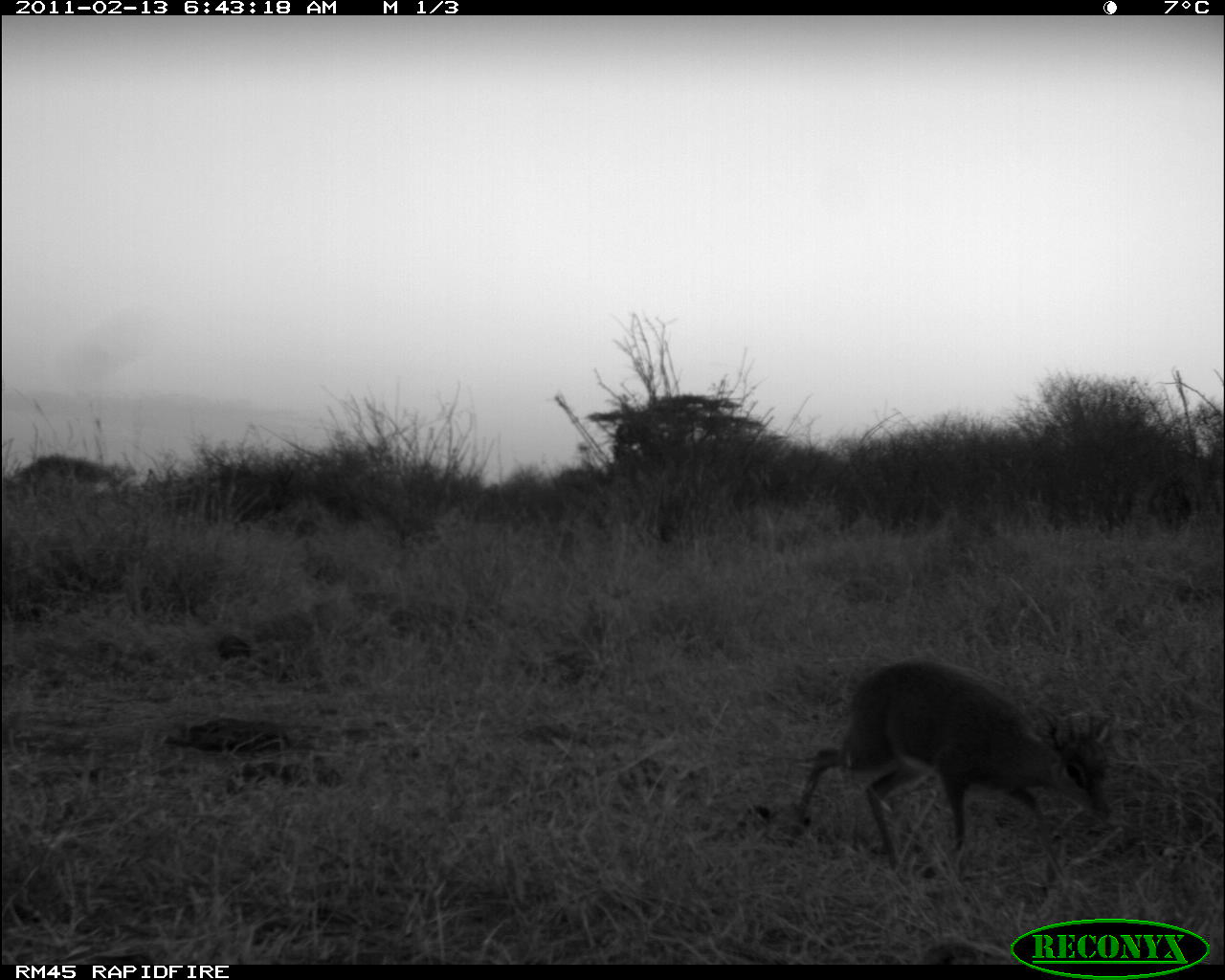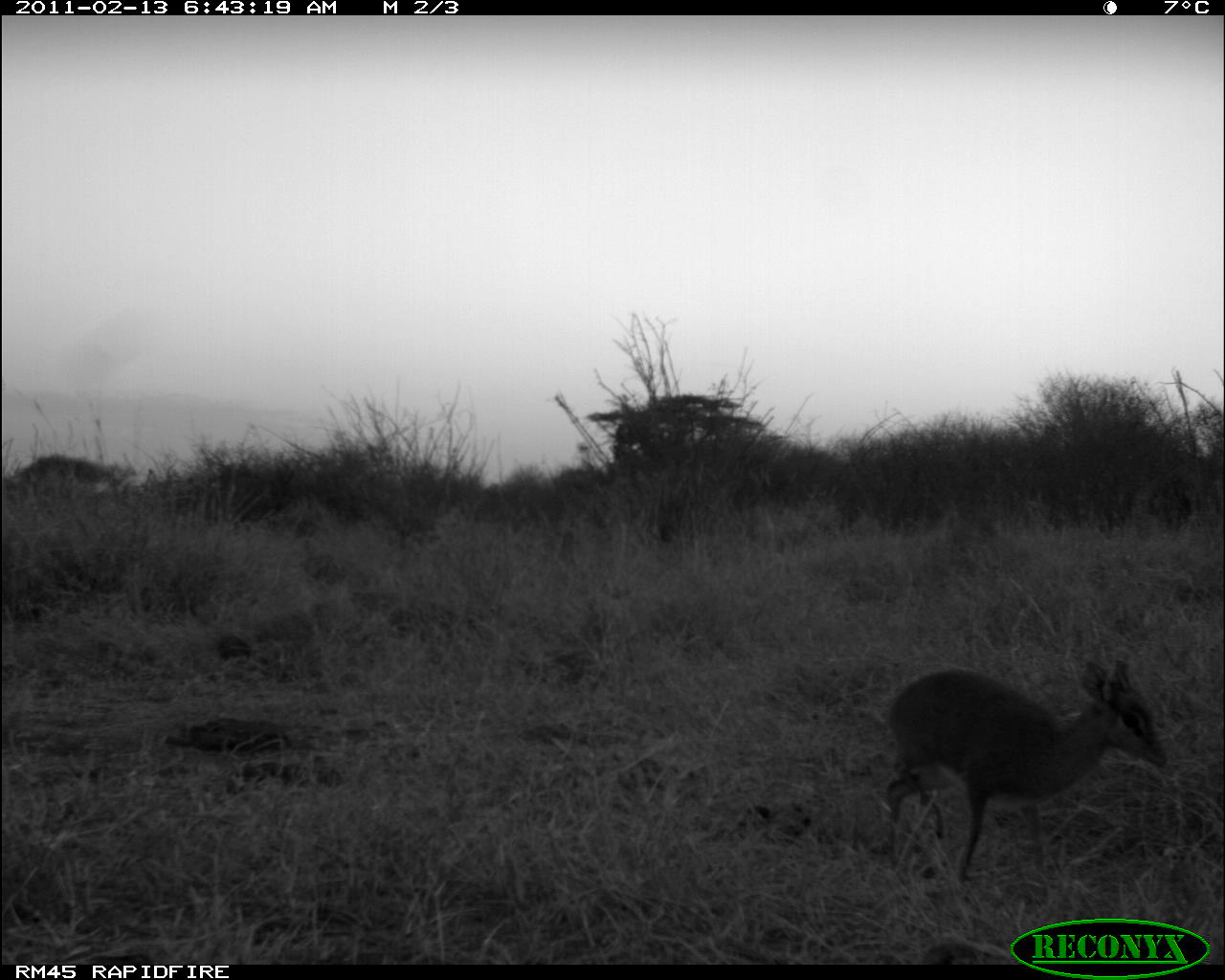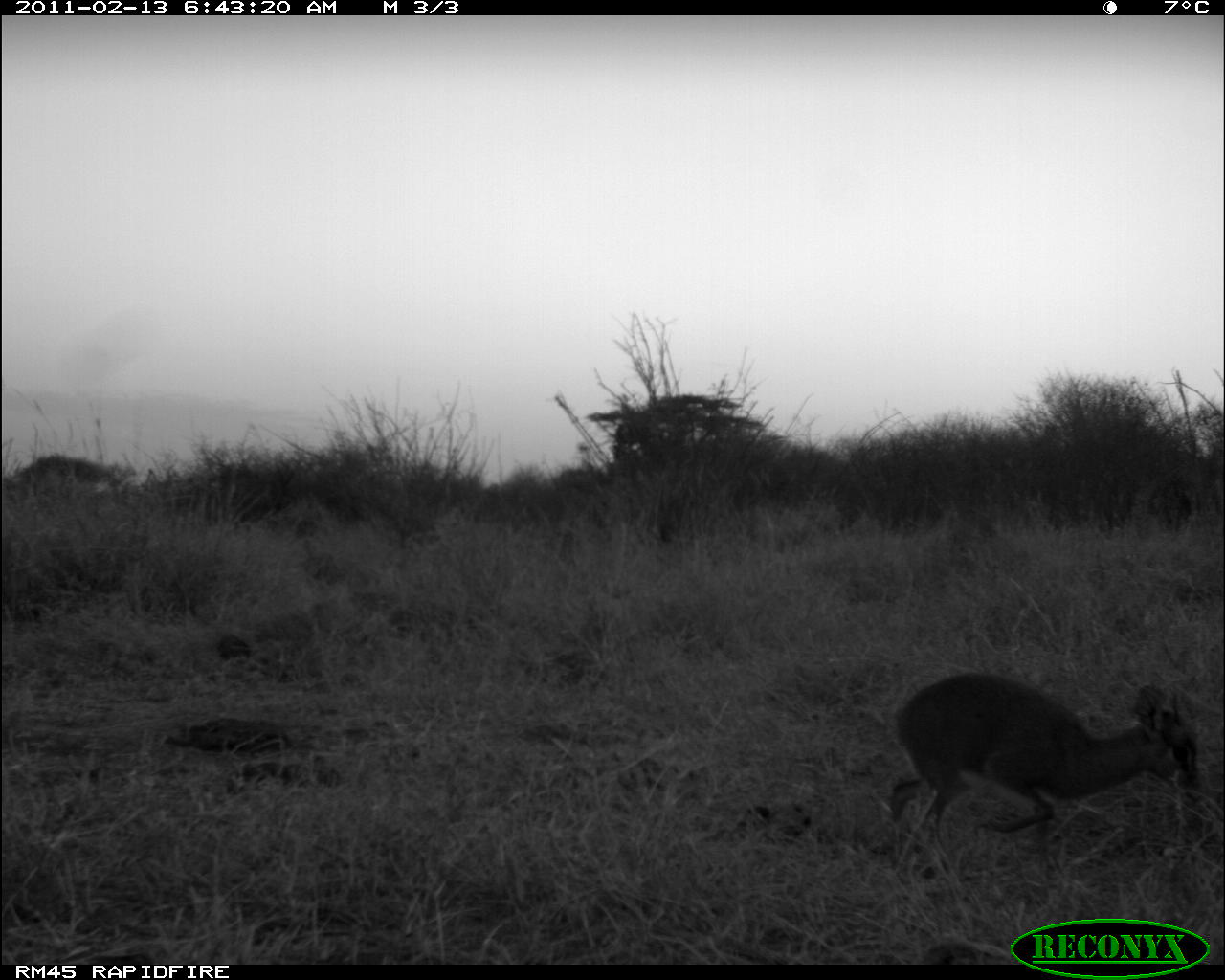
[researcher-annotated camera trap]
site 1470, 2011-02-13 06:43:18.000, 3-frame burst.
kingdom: Animalia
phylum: Chordata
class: Mammalia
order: Artiodactyla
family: Bovidae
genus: Madoqua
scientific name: Madoqua guentheri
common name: günther's dik-dik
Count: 1.